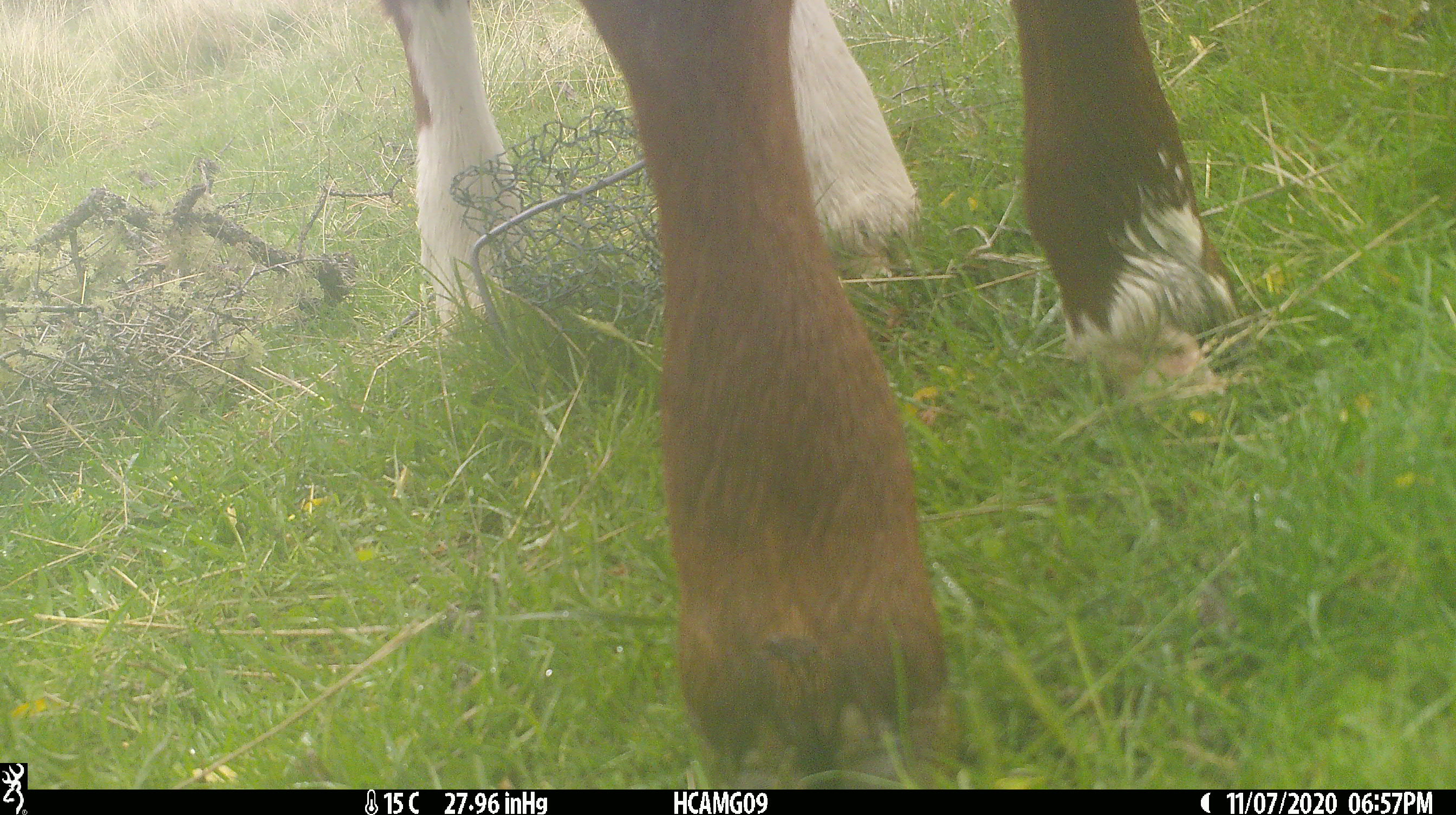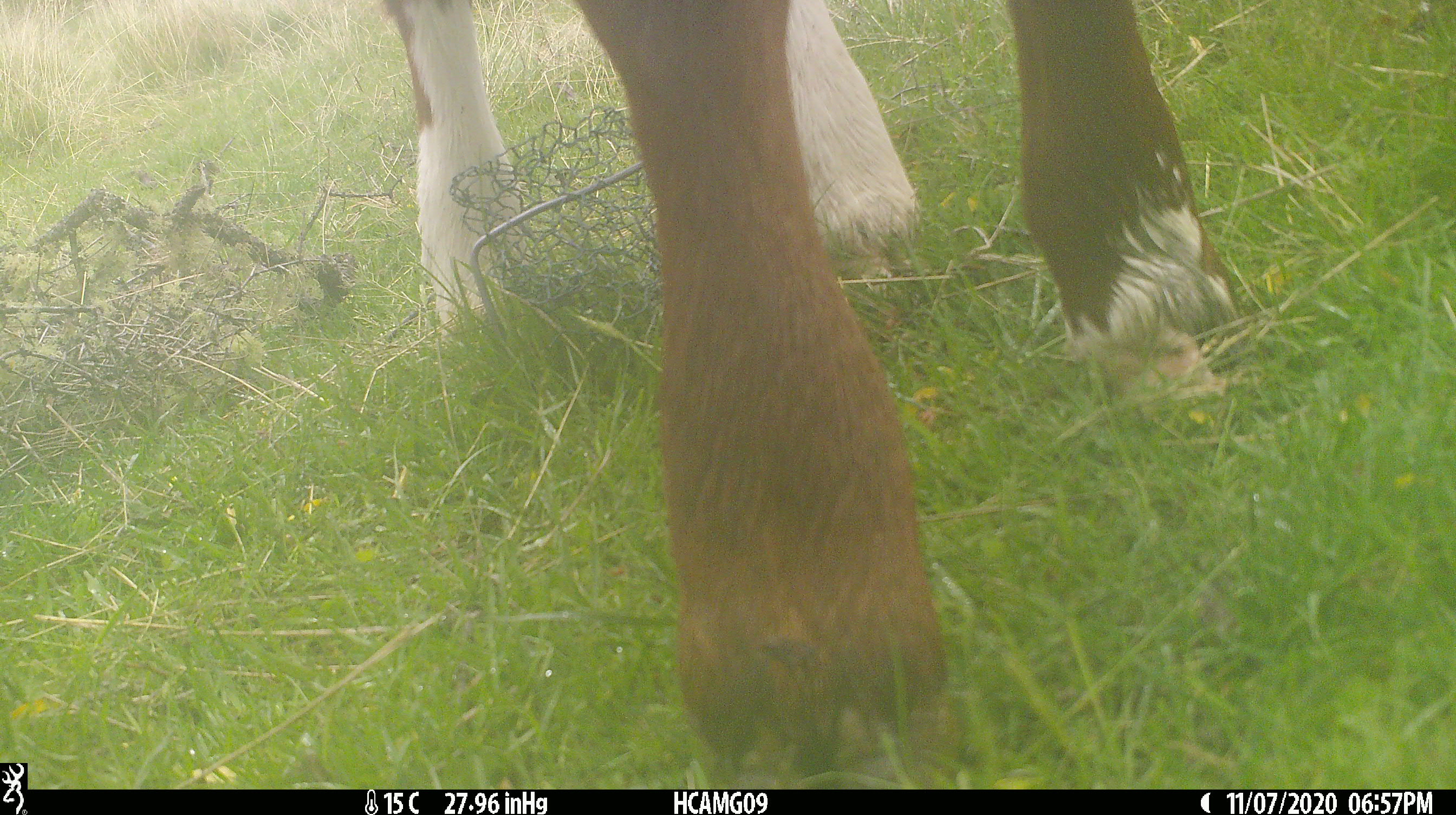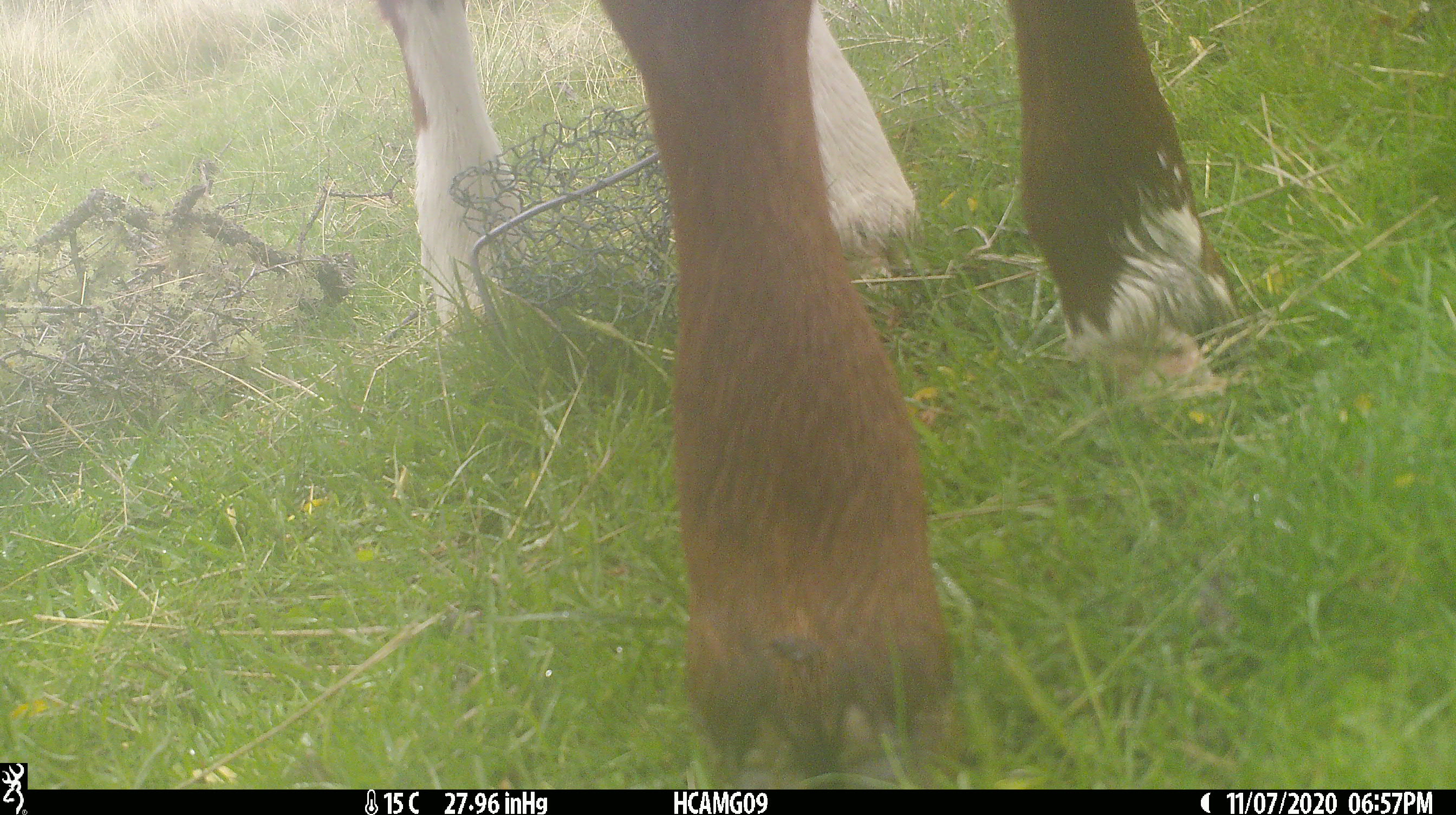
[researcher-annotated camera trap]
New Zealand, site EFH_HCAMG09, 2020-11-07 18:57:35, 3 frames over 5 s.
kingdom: Animalia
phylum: Chordata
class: Mammalia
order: Artiodactyla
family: Bovidae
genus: Bos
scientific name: Bos taurus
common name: domestic cow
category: cow